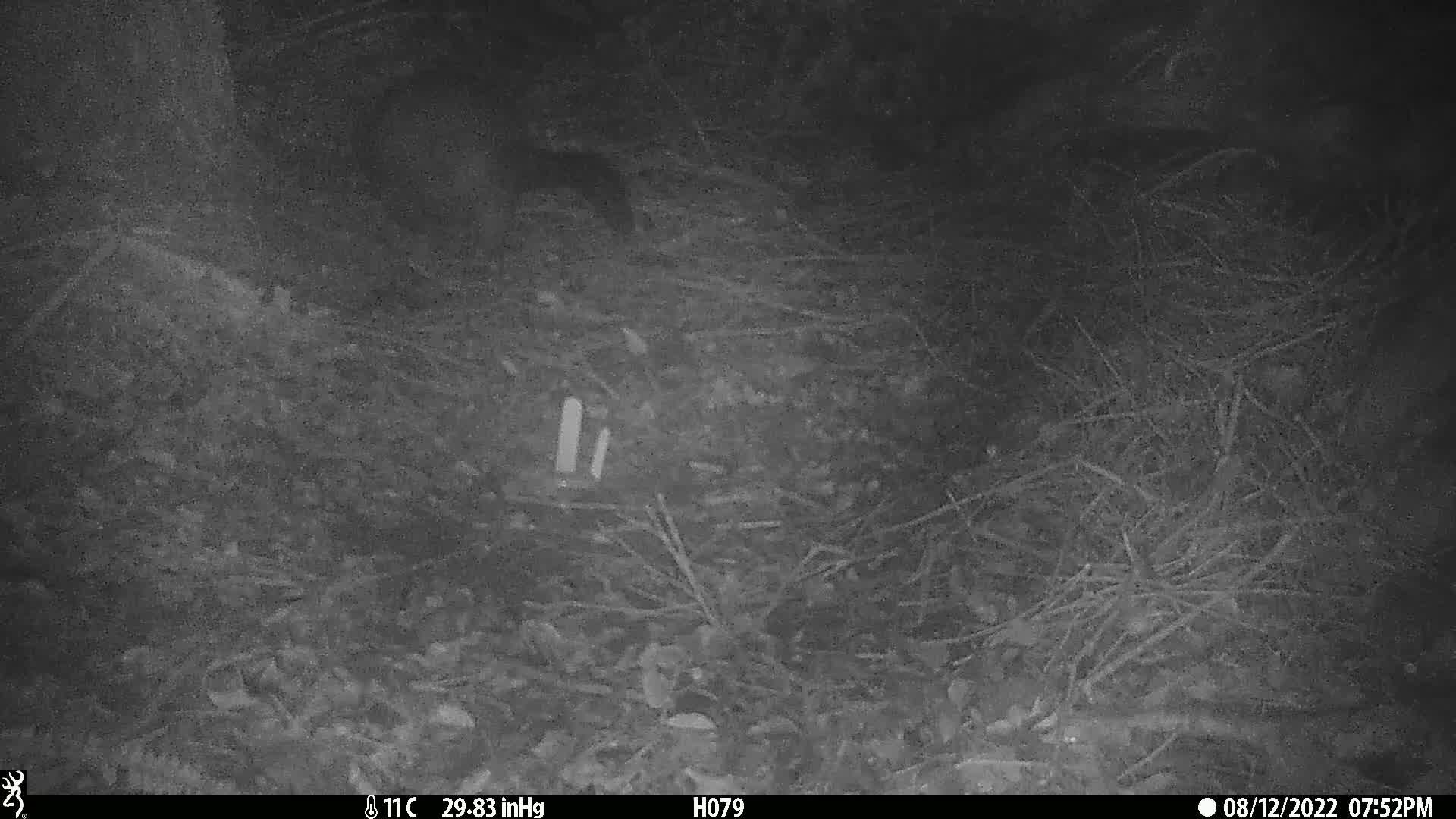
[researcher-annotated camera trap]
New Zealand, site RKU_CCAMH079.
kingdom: Animalia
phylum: Chordata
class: Mammalia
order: Diprotodontia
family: Phalangeridae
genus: Trichosurus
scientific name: Trichosurus vulpecula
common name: common brushtail possum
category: possum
Possum (common brushtail possum) (Trichosurus vulpecula).